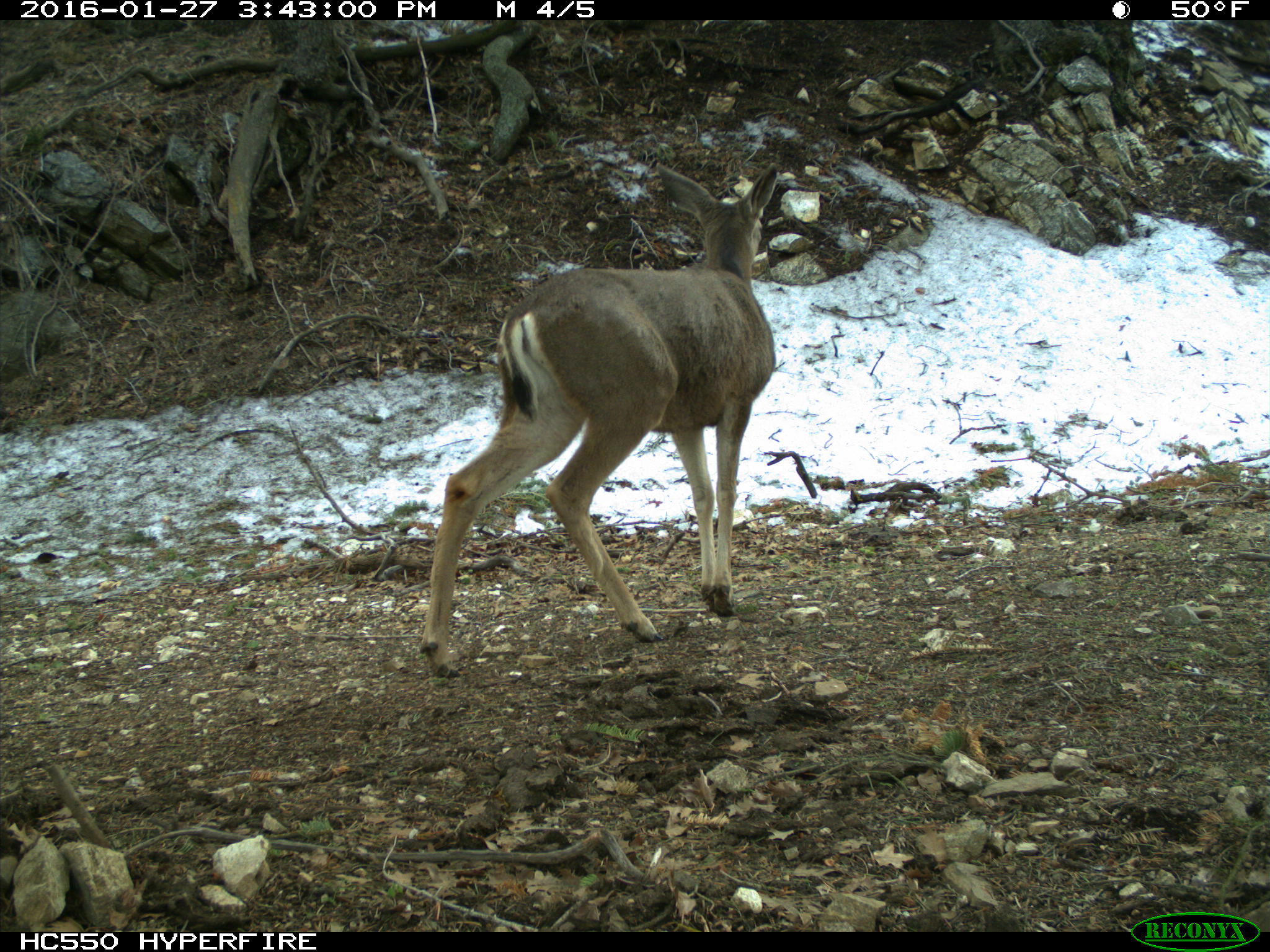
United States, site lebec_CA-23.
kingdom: Animalia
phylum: Chordata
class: Mammalia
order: Artiodactyla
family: Cervidae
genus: Odocoileus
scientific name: Odocoileus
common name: deer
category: unidentified deer